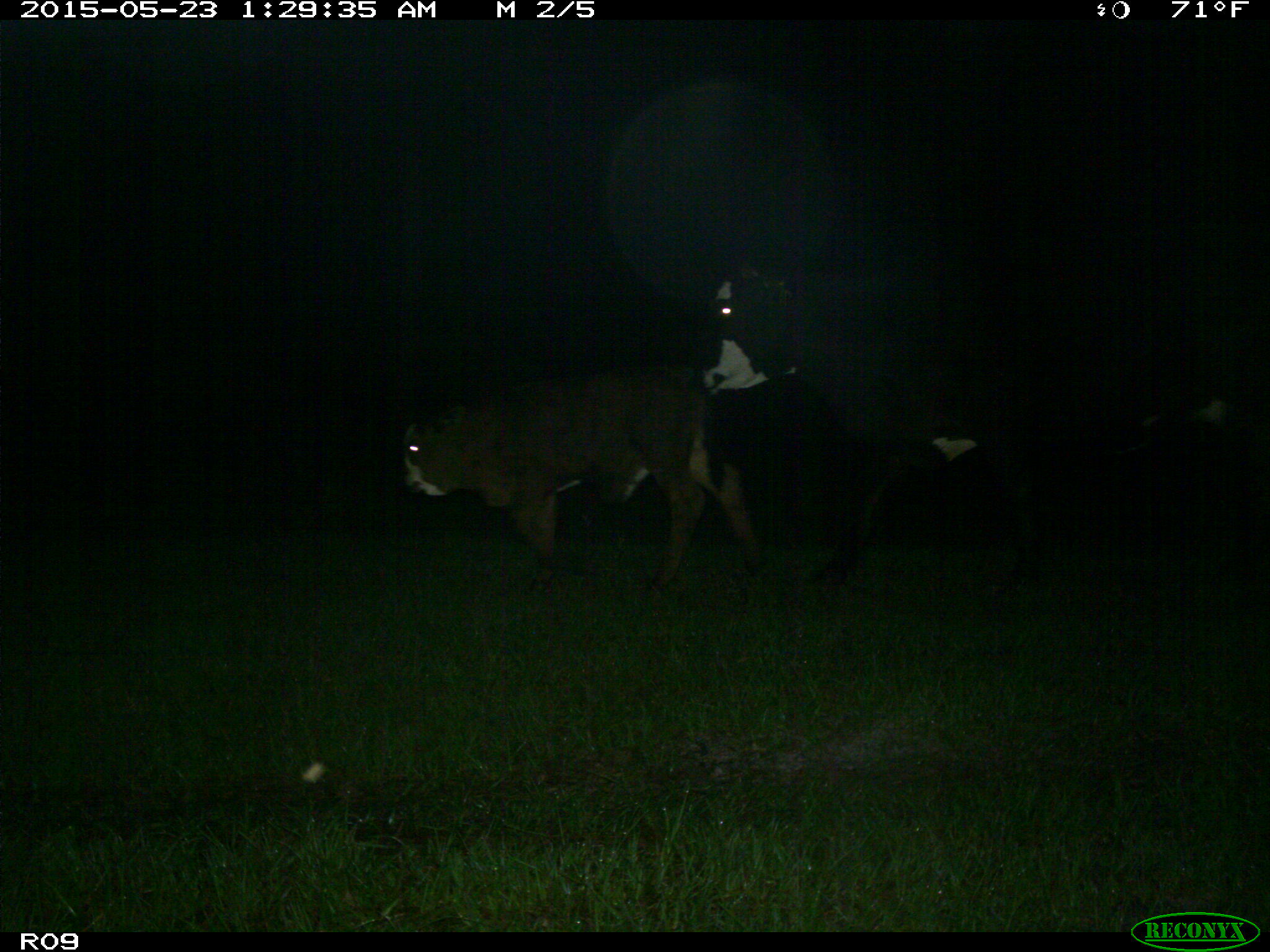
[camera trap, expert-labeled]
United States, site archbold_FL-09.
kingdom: Animalia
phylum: Chordata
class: Mammalia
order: Artiodactyla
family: Bovidae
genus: Bos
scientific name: Bos taurus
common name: domestic cow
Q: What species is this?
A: Bos taurus (domestic cow).